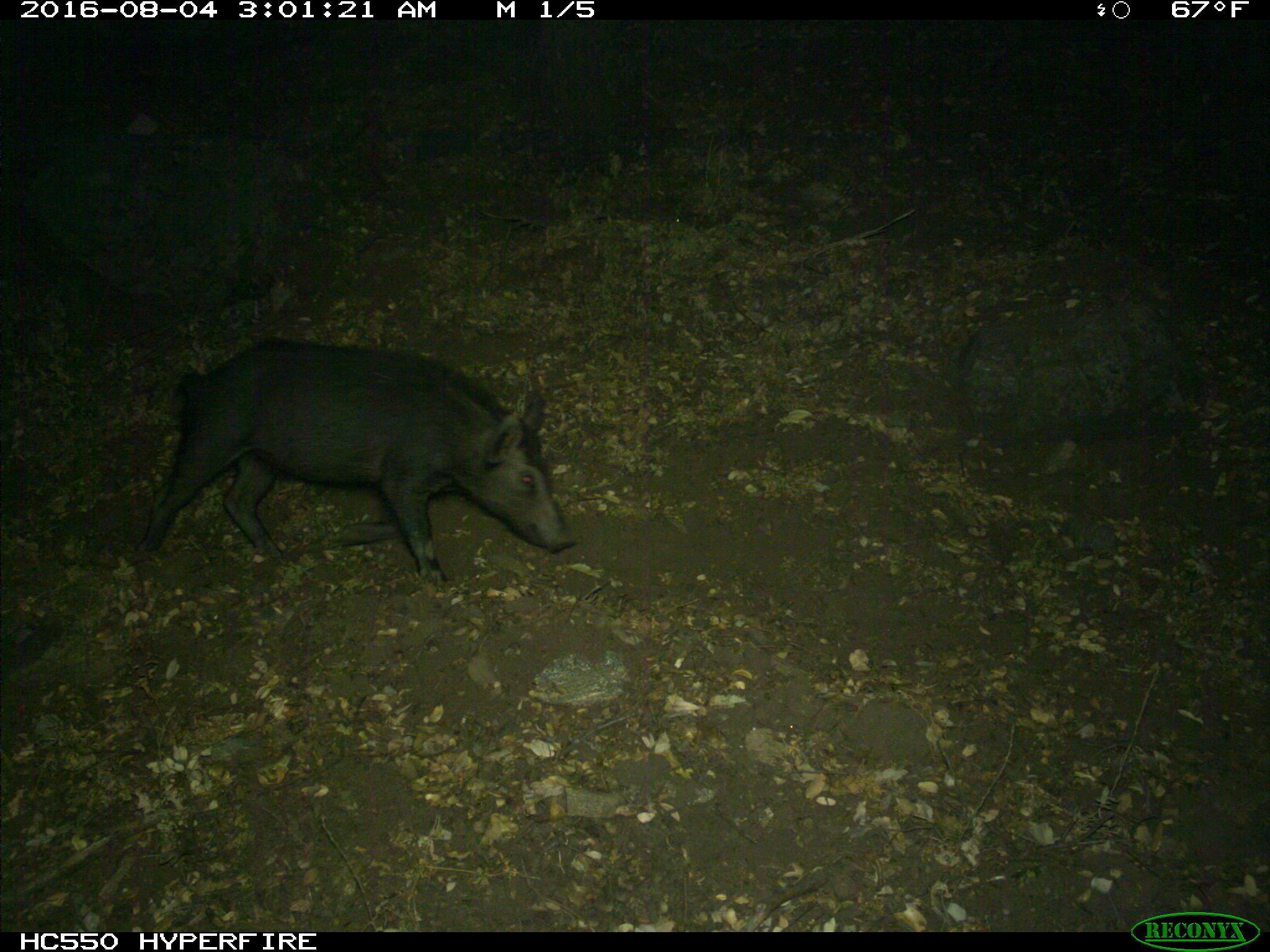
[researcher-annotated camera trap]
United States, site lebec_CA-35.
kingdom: Animalia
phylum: Chordata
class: Mammalia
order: Artiodactyla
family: Suidae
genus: Sus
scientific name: Sus scrofa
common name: wild boar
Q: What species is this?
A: Sus scrofa (wild boar).